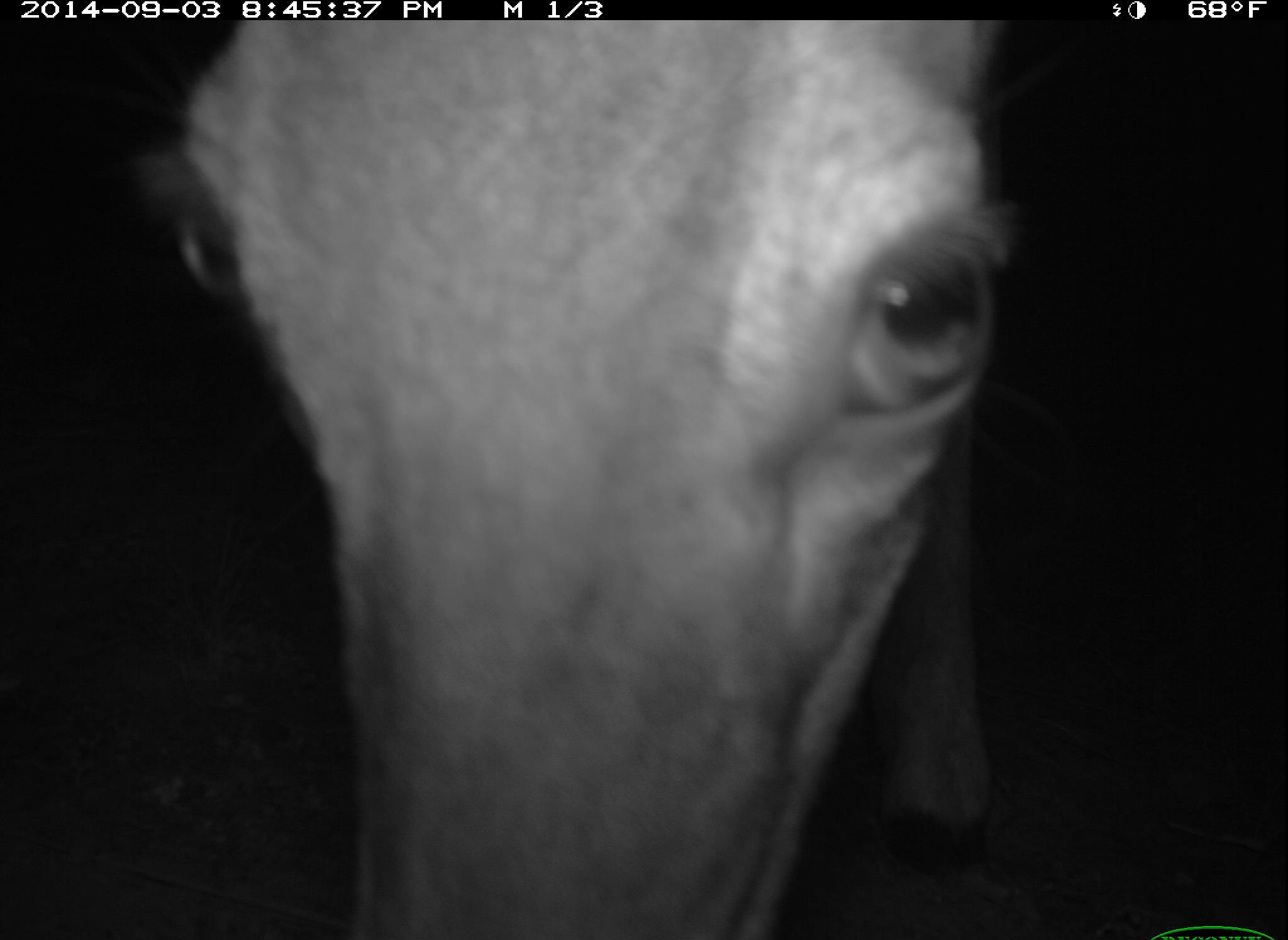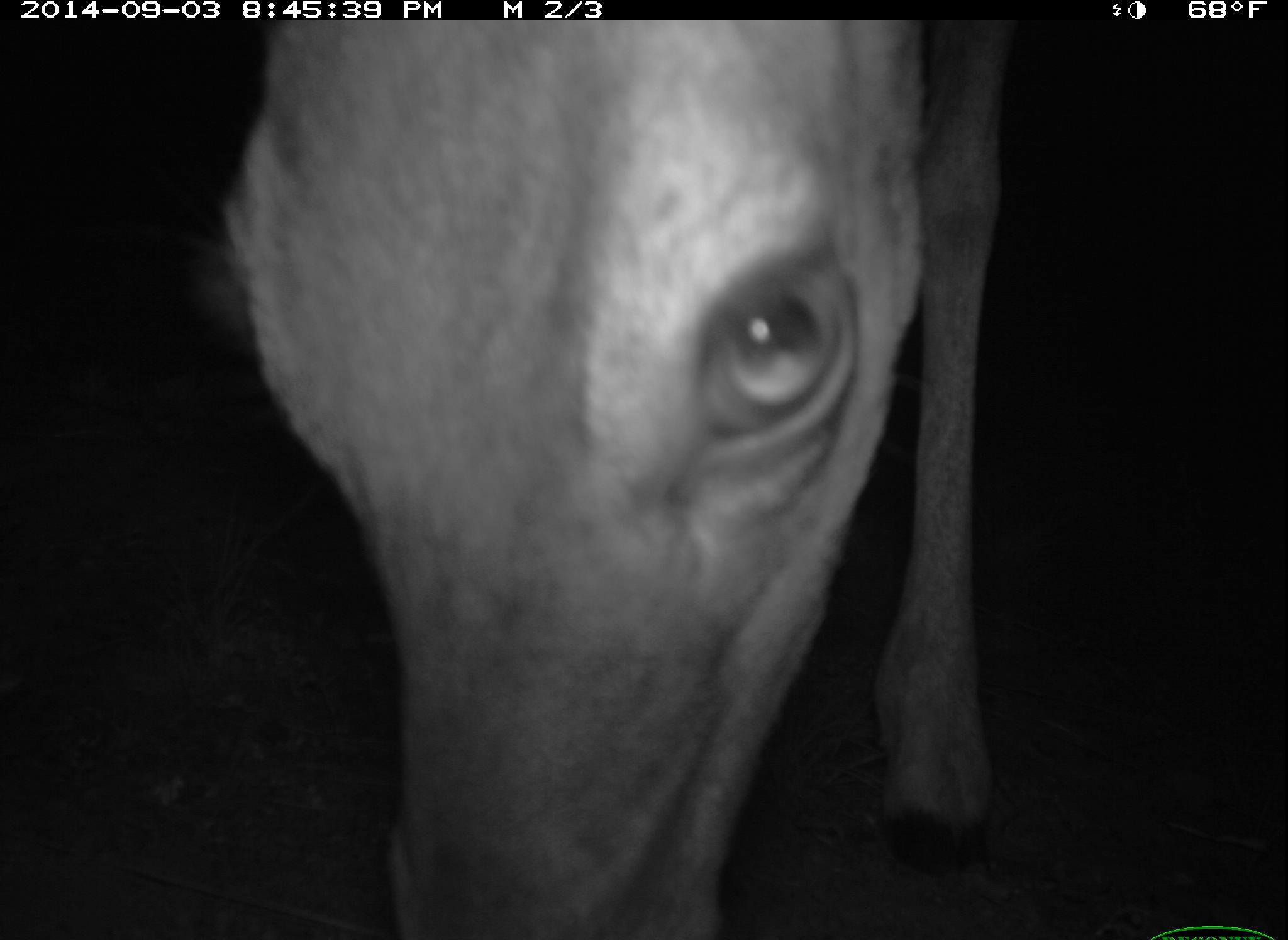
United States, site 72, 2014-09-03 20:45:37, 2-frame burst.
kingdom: Animalia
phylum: Chordata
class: Mammalia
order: Artiodactyla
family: Cervidae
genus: Odocoileus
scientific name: Odocoileus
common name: deer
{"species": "deer (Odocoileus)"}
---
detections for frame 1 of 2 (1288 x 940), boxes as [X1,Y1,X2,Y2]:
deer: [166,19,1003,939]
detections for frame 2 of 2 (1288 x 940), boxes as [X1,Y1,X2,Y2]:
deer: [178,1,1004,937]